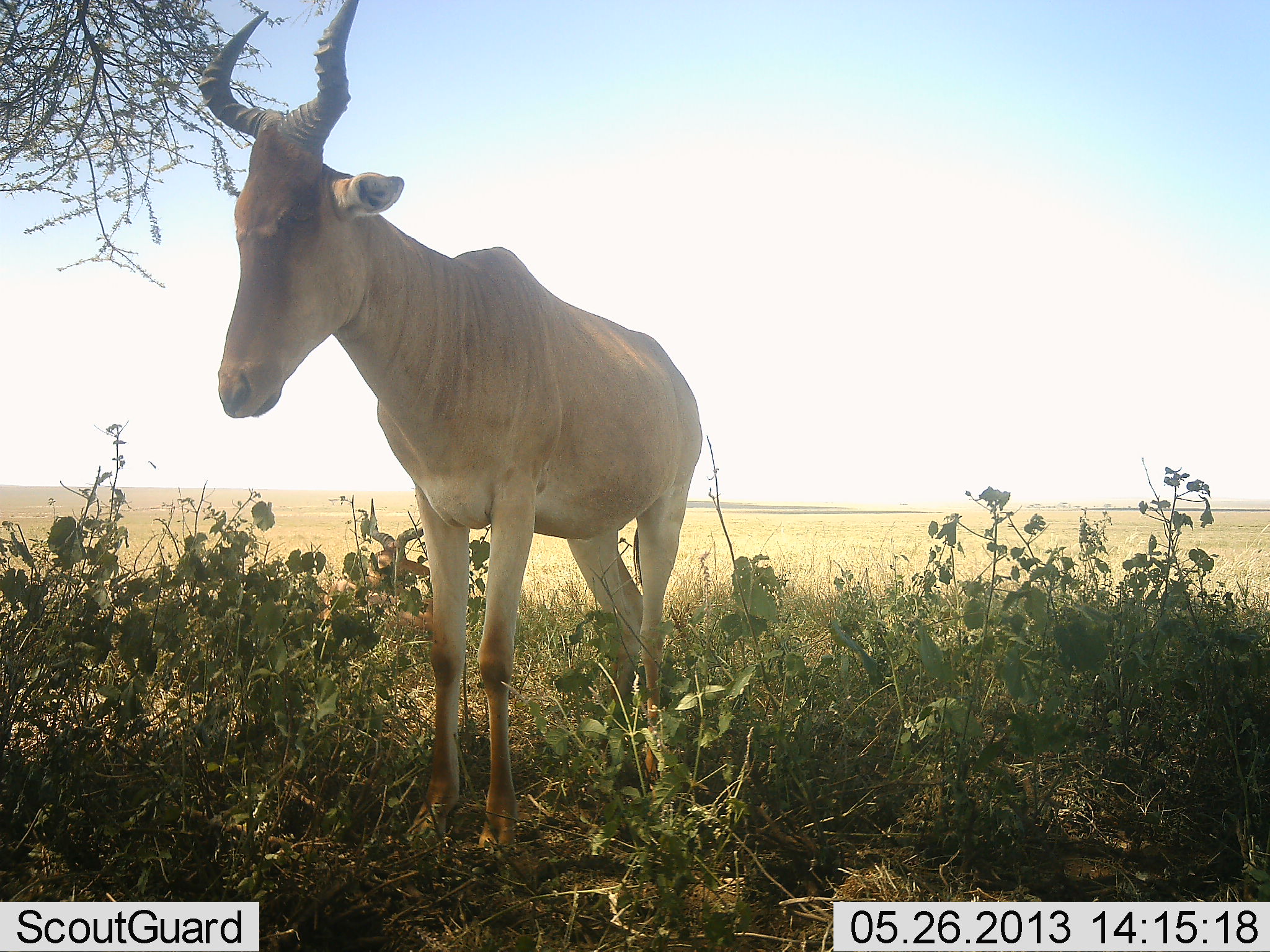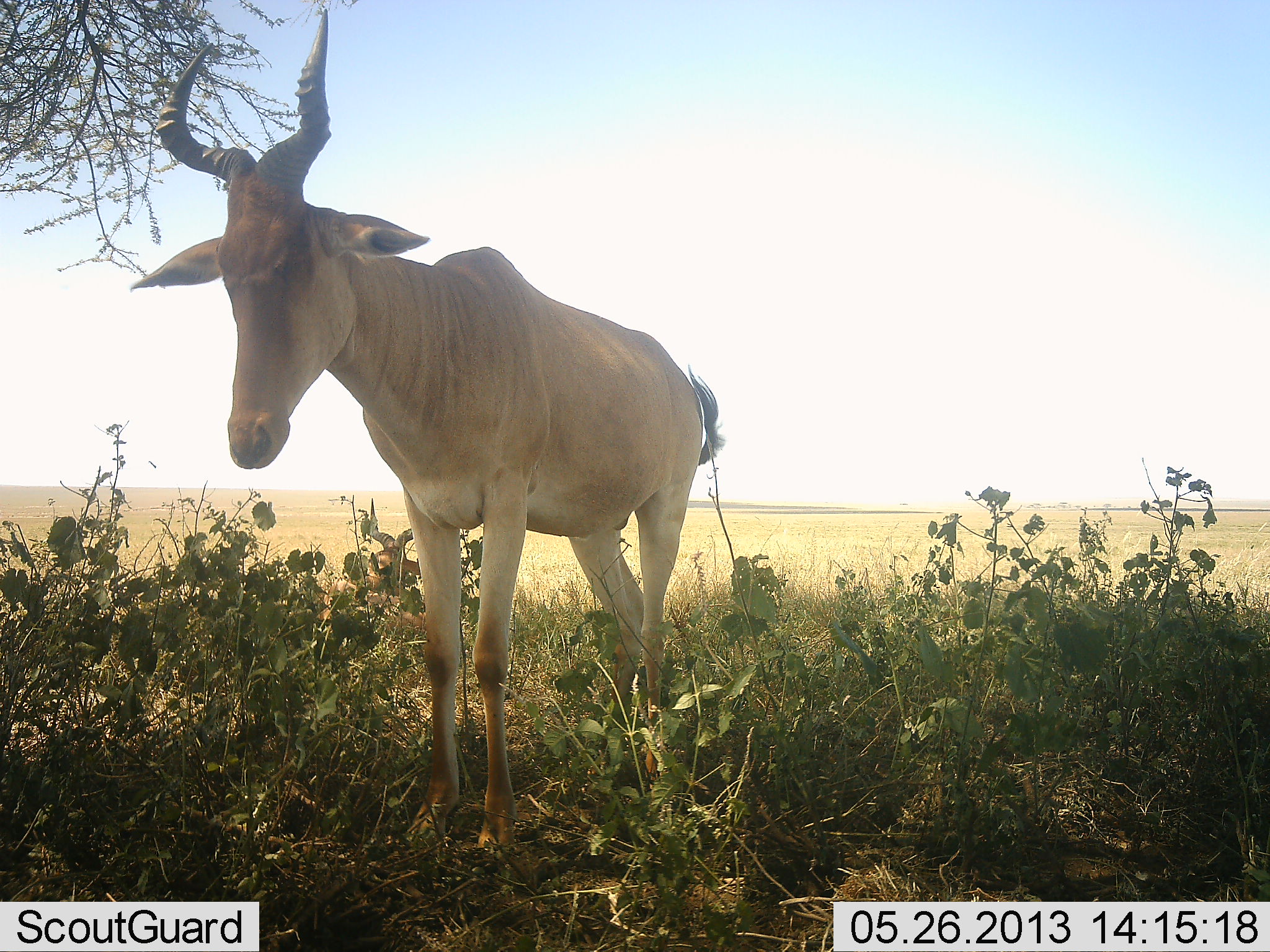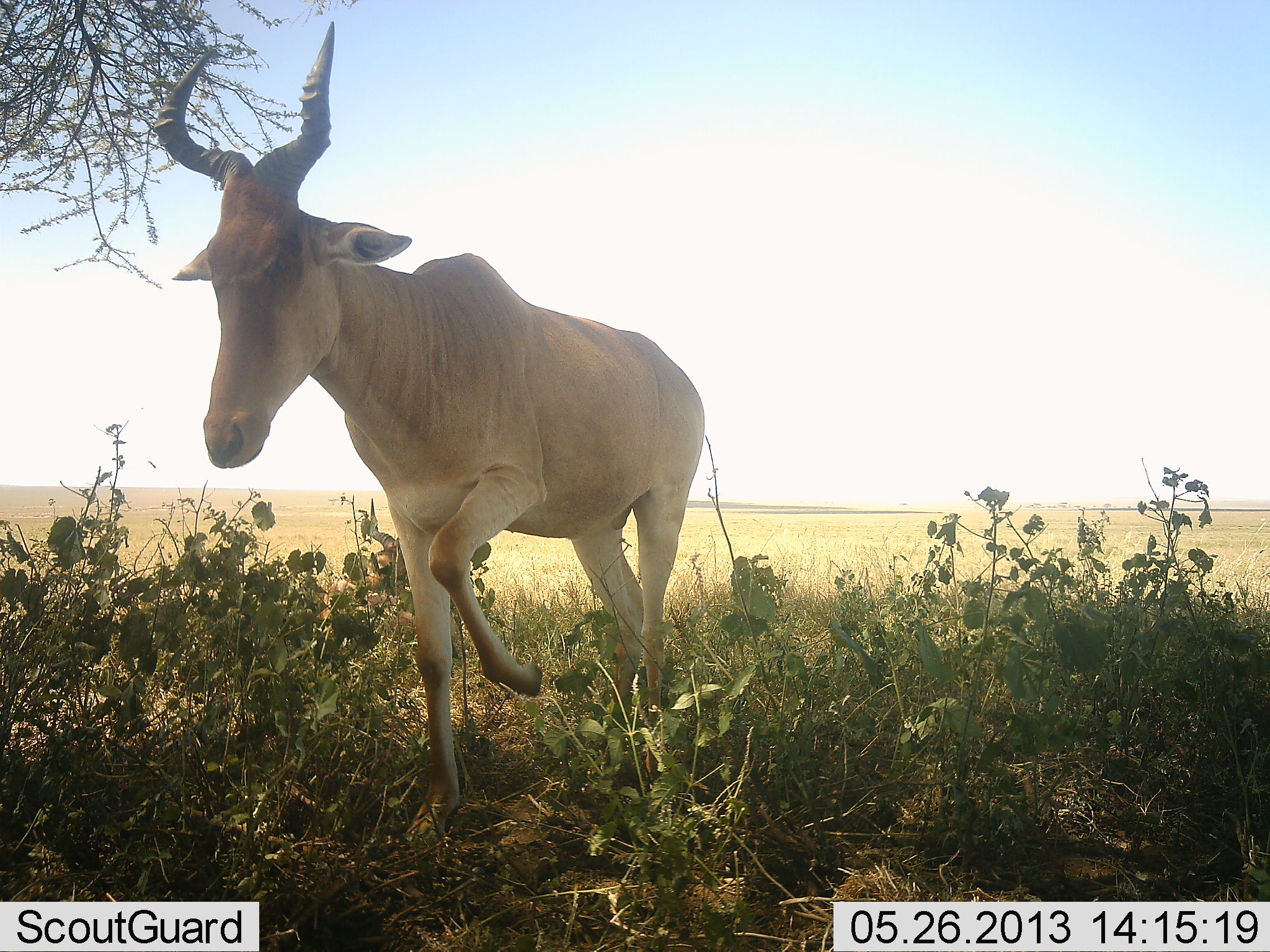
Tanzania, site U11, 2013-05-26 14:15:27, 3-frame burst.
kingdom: Animalia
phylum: Chordata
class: Mammalia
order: Artiodactyla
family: Bovidae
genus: Alcelaphus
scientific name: Alcelaphus buselaphus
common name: hartebeest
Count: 1.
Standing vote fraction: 94%.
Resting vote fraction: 6%.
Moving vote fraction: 3%.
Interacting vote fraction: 3%.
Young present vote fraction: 0%.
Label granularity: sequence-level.